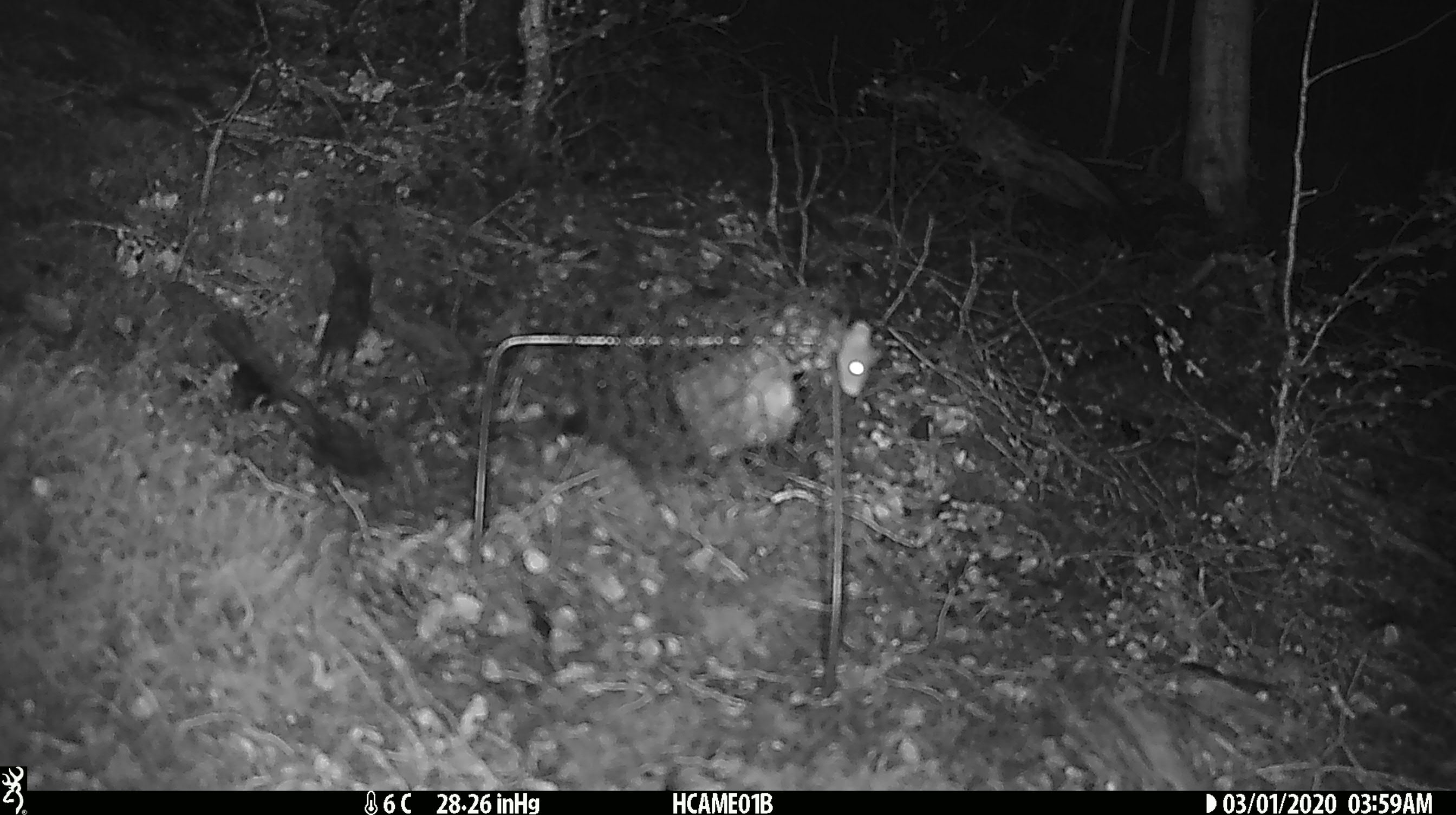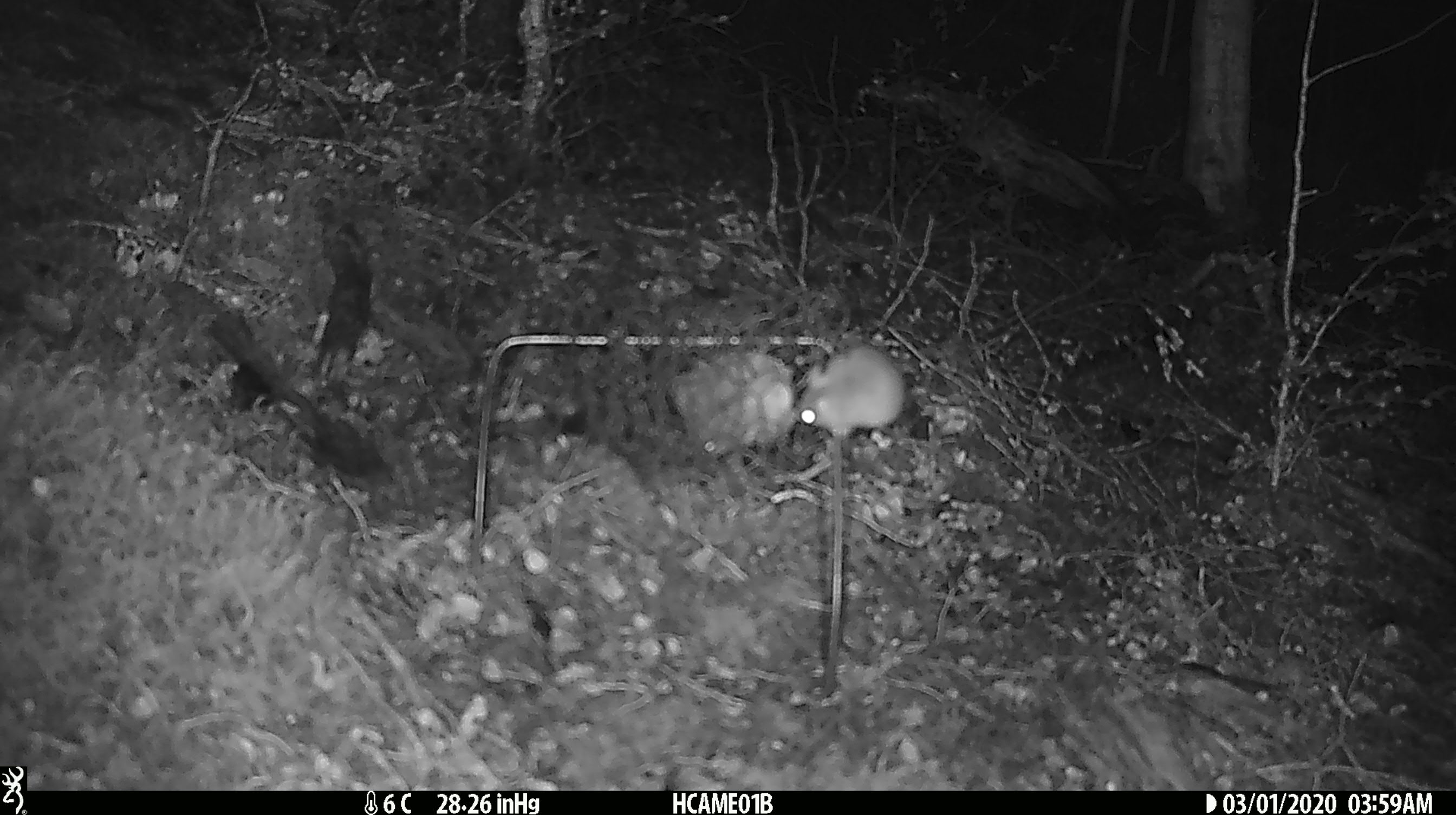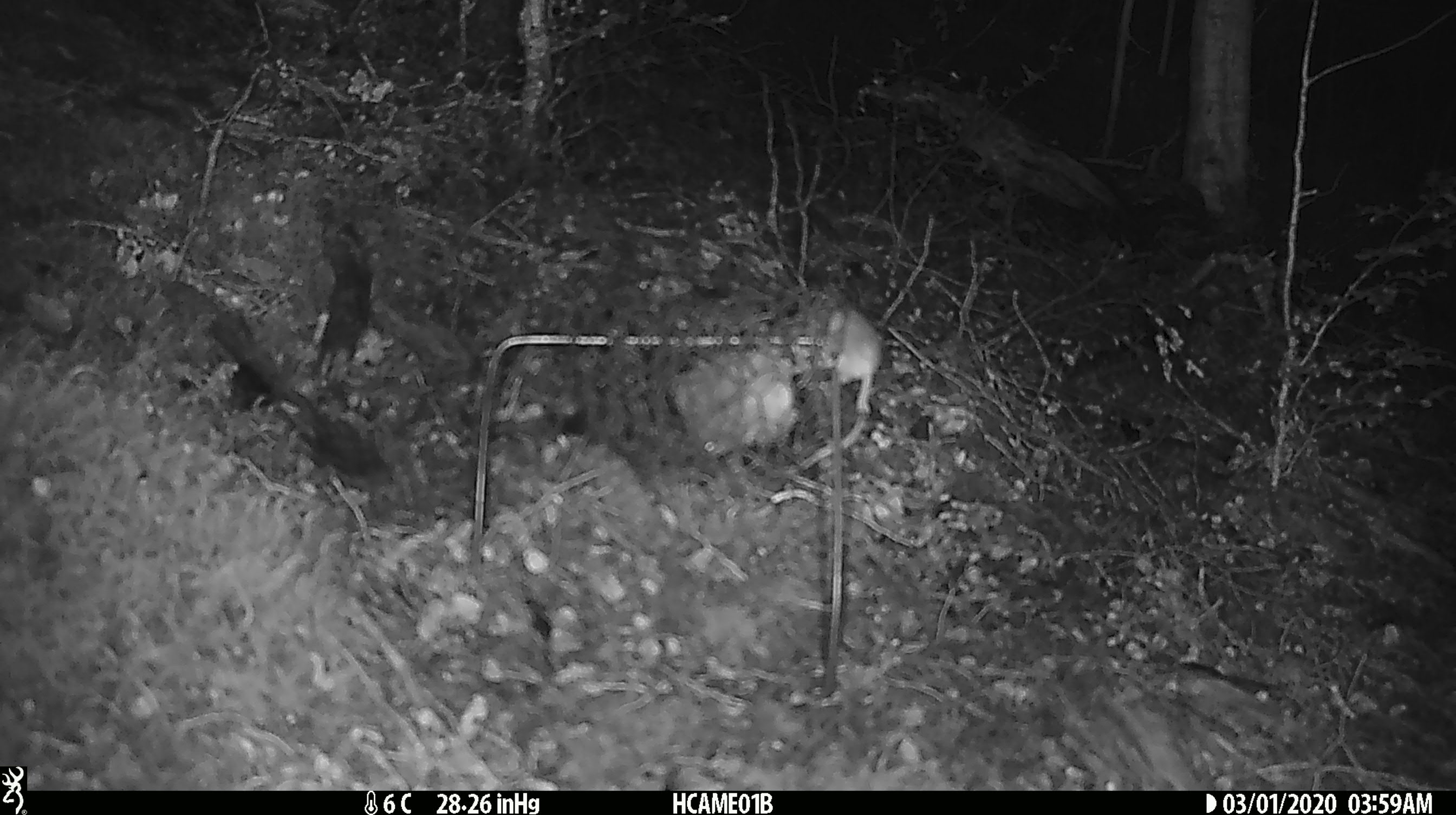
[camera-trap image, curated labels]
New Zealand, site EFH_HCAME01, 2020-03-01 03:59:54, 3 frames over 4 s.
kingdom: Animalia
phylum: Chordata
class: Mammalia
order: Rodentia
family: Muridae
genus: Mus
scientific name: Mus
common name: mouse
Mouse (Mus).